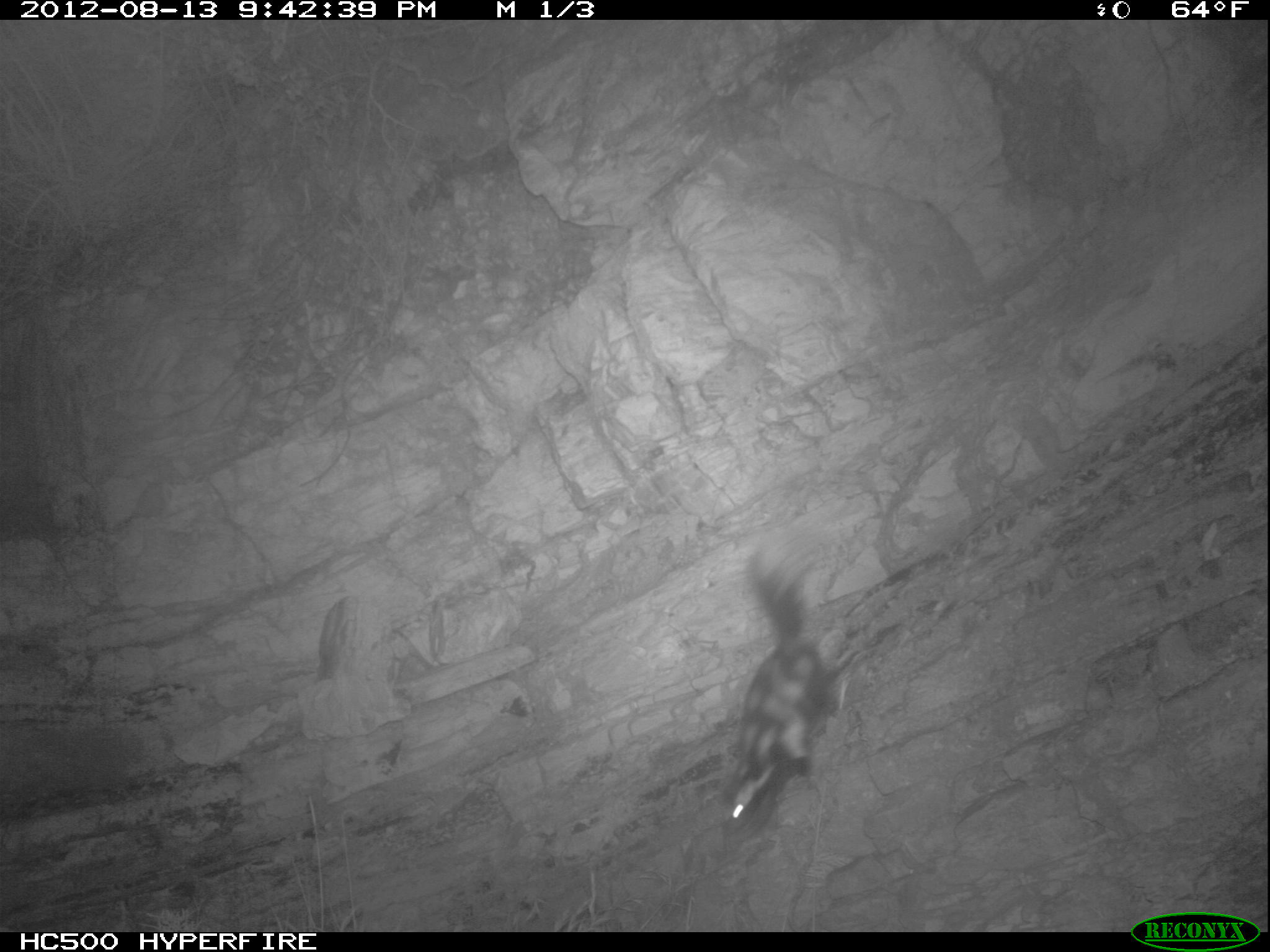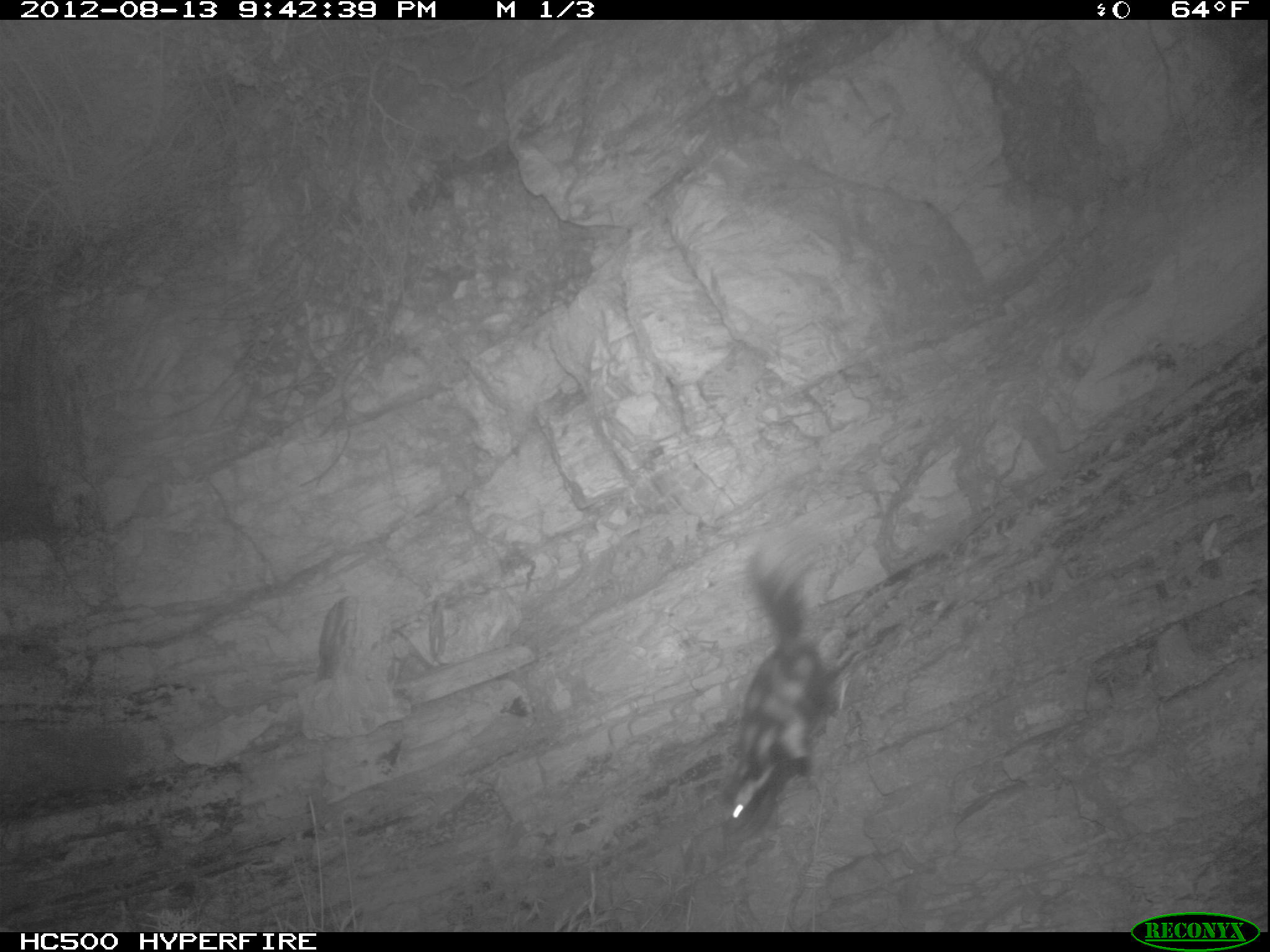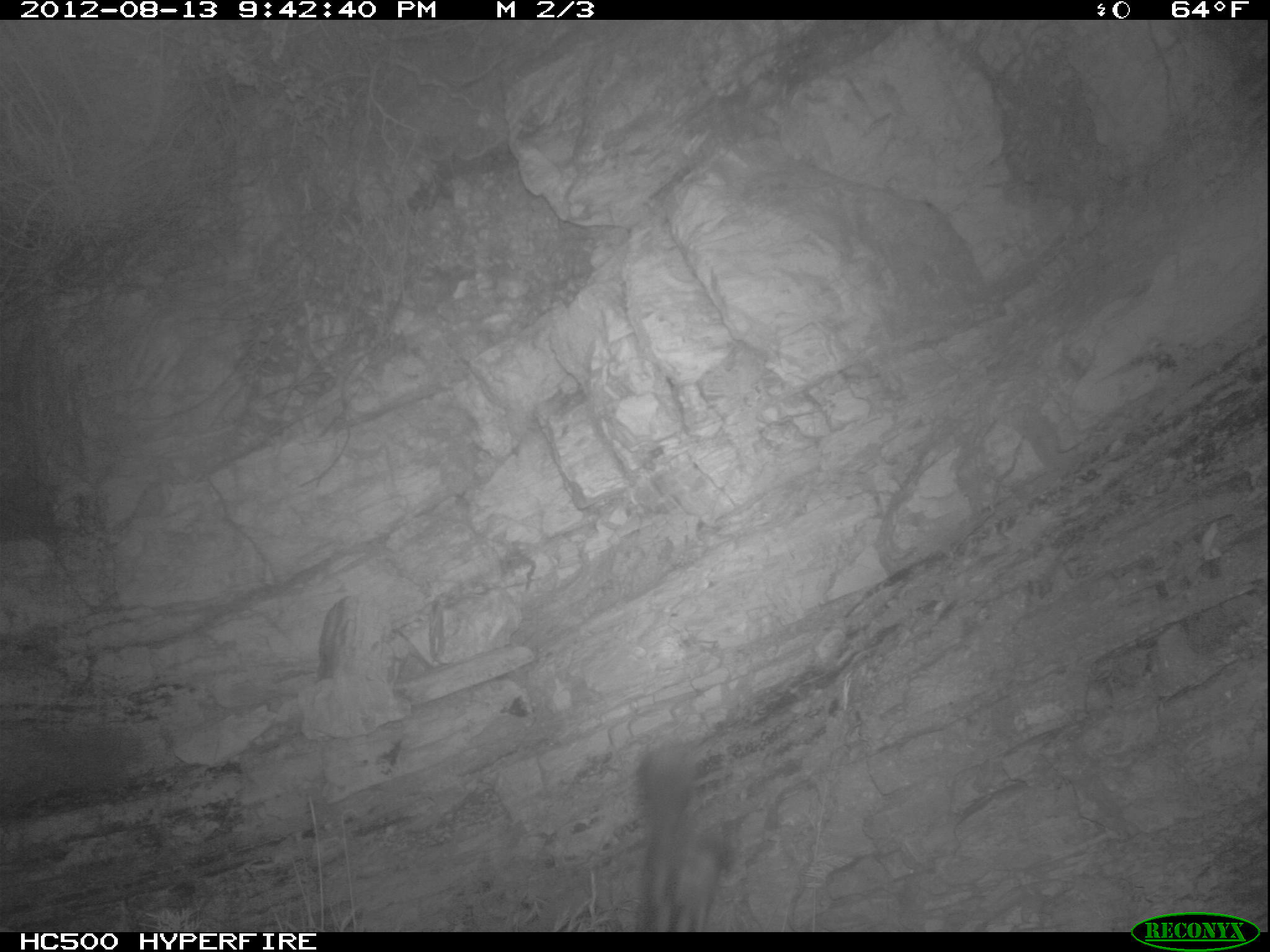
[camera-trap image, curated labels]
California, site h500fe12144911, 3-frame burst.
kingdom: Animalia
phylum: Chordata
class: Mammalia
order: Carnivora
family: Mephitidae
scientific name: Mephitidae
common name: skunk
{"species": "skunk (Mephitidae)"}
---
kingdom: Animalia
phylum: Chordata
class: Mammalia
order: Carnivora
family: Canidae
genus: Urocyon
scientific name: Urocyon littoralis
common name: island fox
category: fox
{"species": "fox (island fox) (Urocyon littoralis)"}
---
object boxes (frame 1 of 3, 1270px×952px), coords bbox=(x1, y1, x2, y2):
skunk: bbox=(716, 534, 864, 844)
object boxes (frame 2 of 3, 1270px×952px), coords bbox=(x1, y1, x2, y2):
skunk: bbox=(724, 538, 833, 826)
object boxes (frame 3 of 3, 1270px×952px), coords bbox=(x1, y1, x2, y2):
fox: bbox=(634, 746, 740, 933)